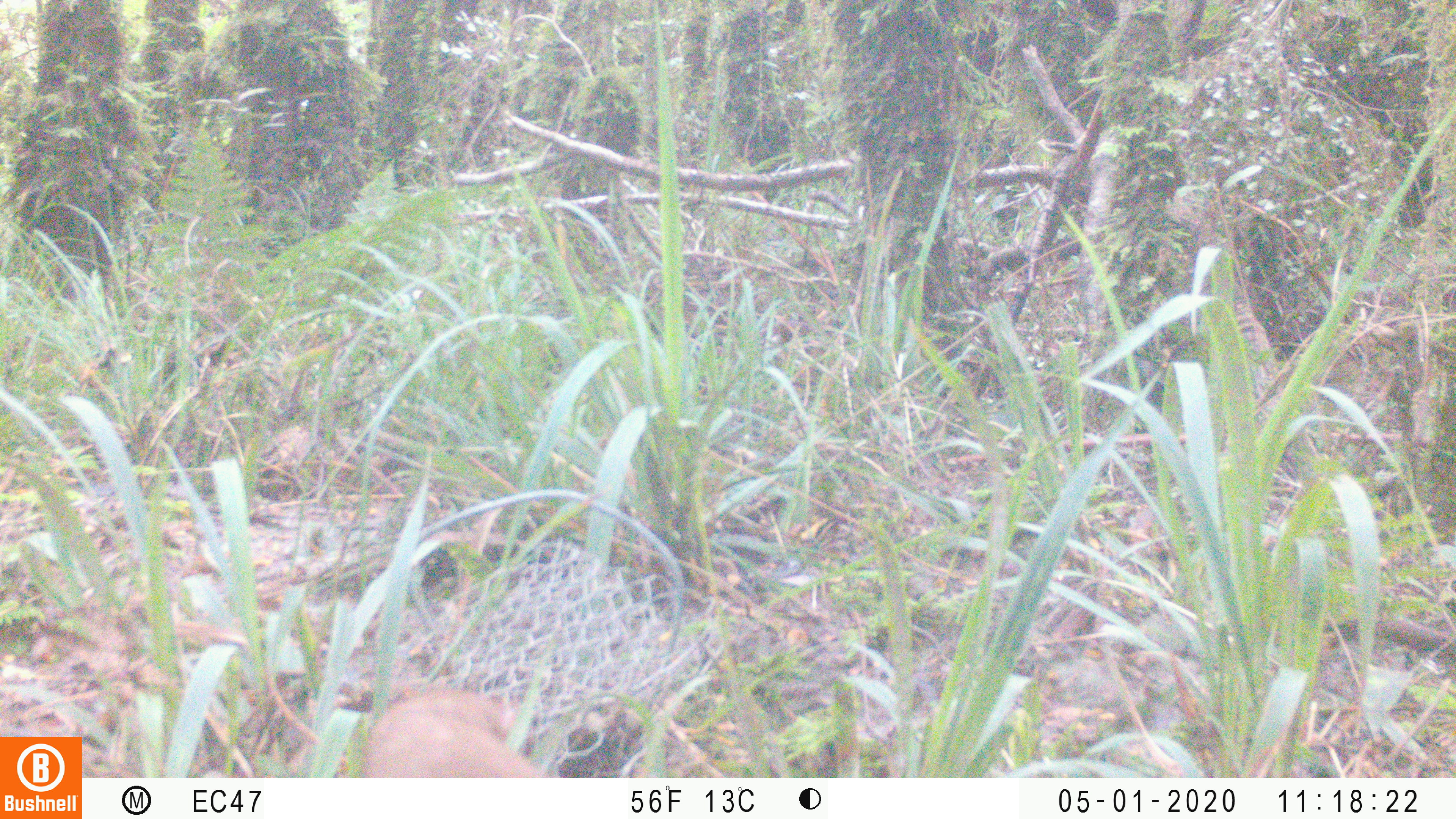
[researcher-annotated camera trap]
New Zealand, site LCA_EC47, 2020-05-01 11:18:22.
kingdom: Animalia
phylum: Chordata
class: Mammalia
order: Carnivora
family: Mustelidae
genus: Mustela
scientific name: Mustela erminea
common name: stoat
Stoat (Mustela erminea).